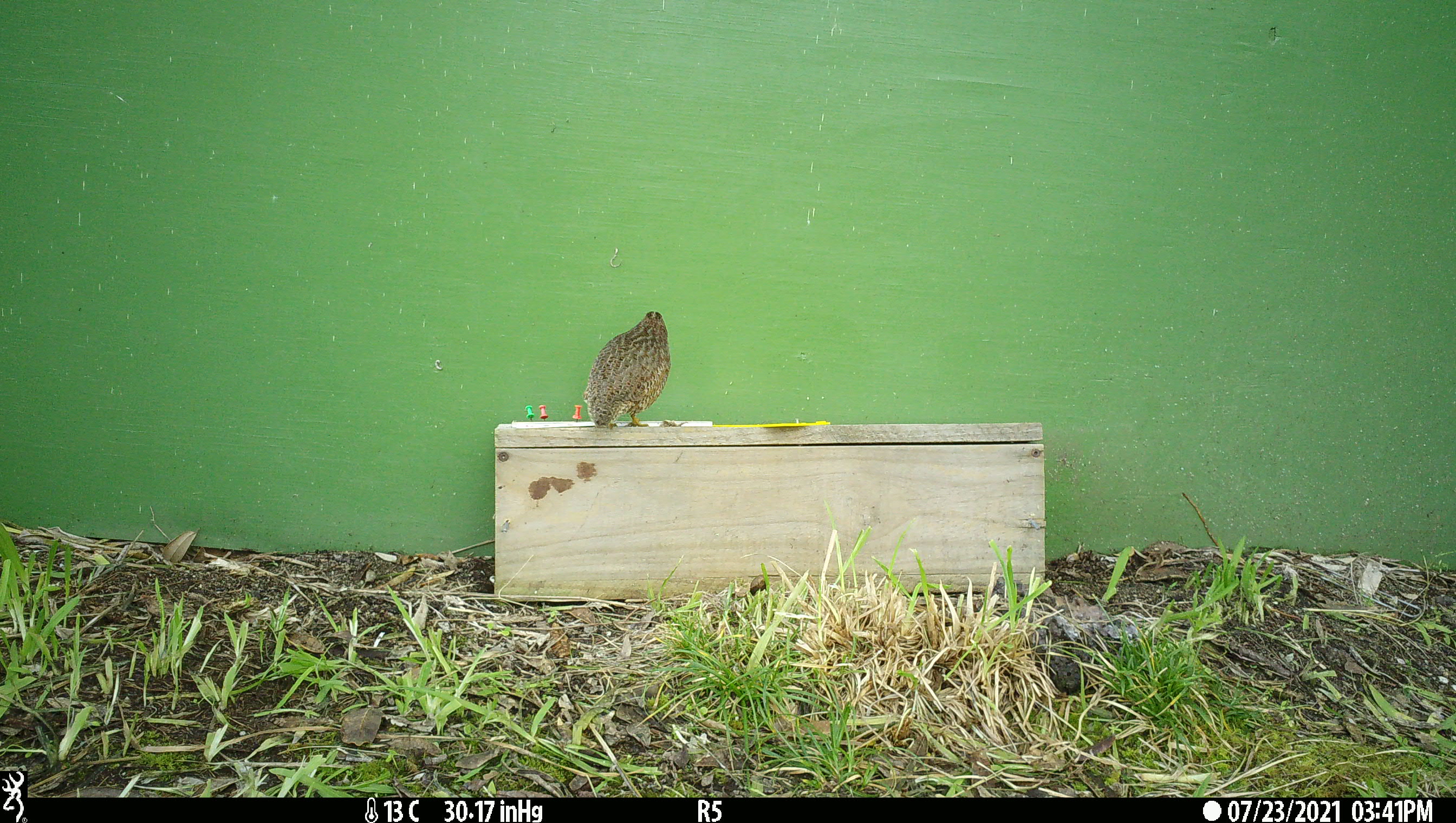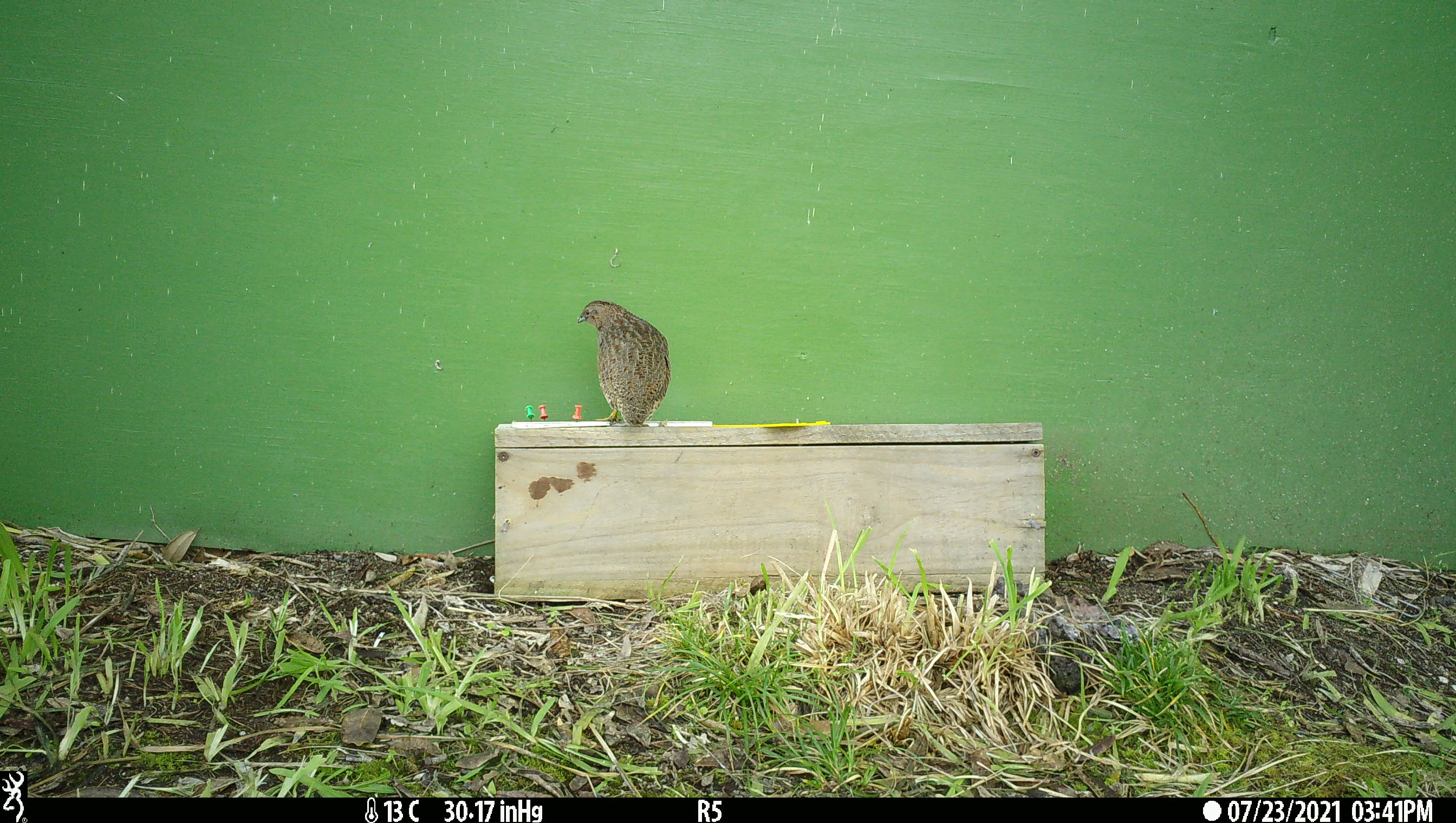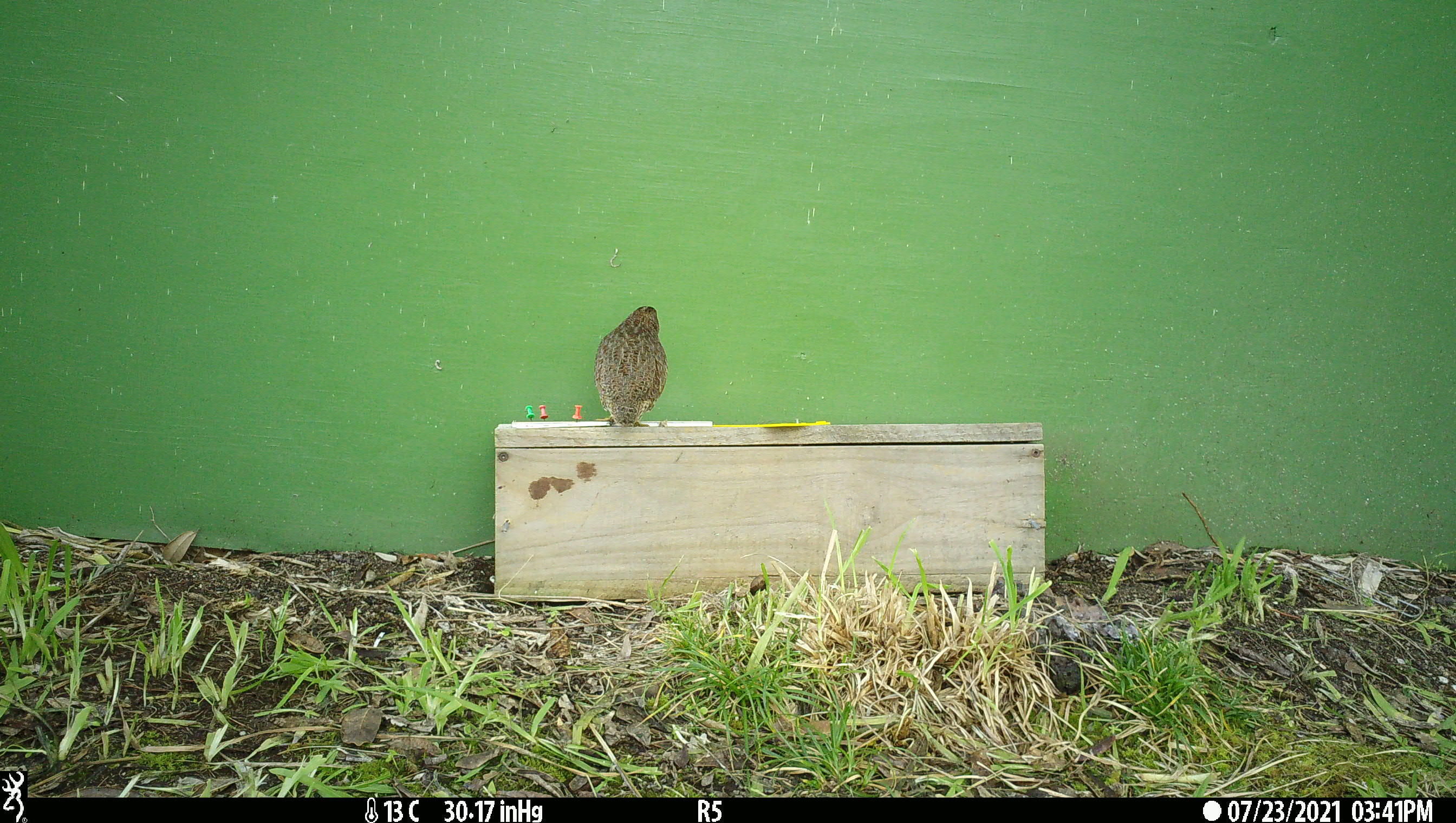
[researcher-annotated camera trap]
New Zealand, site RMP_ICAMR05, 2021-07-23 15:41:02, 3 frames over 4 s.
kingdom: Animalia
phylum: Chordata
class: Aves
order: Galliformes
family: Phasianidae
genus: Synoicus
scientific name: Synoicus ypsilophorus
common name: brown quail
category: quail brown